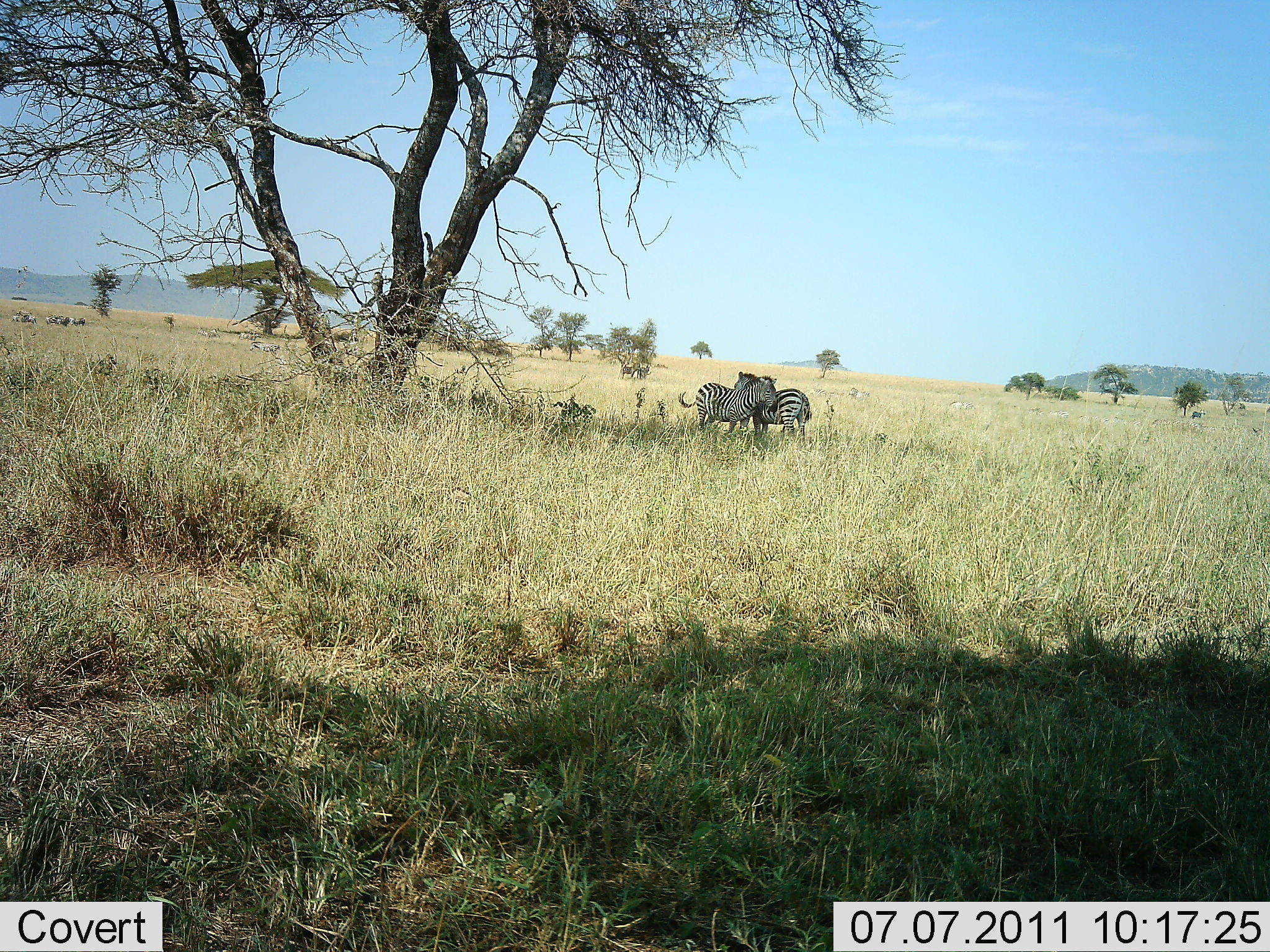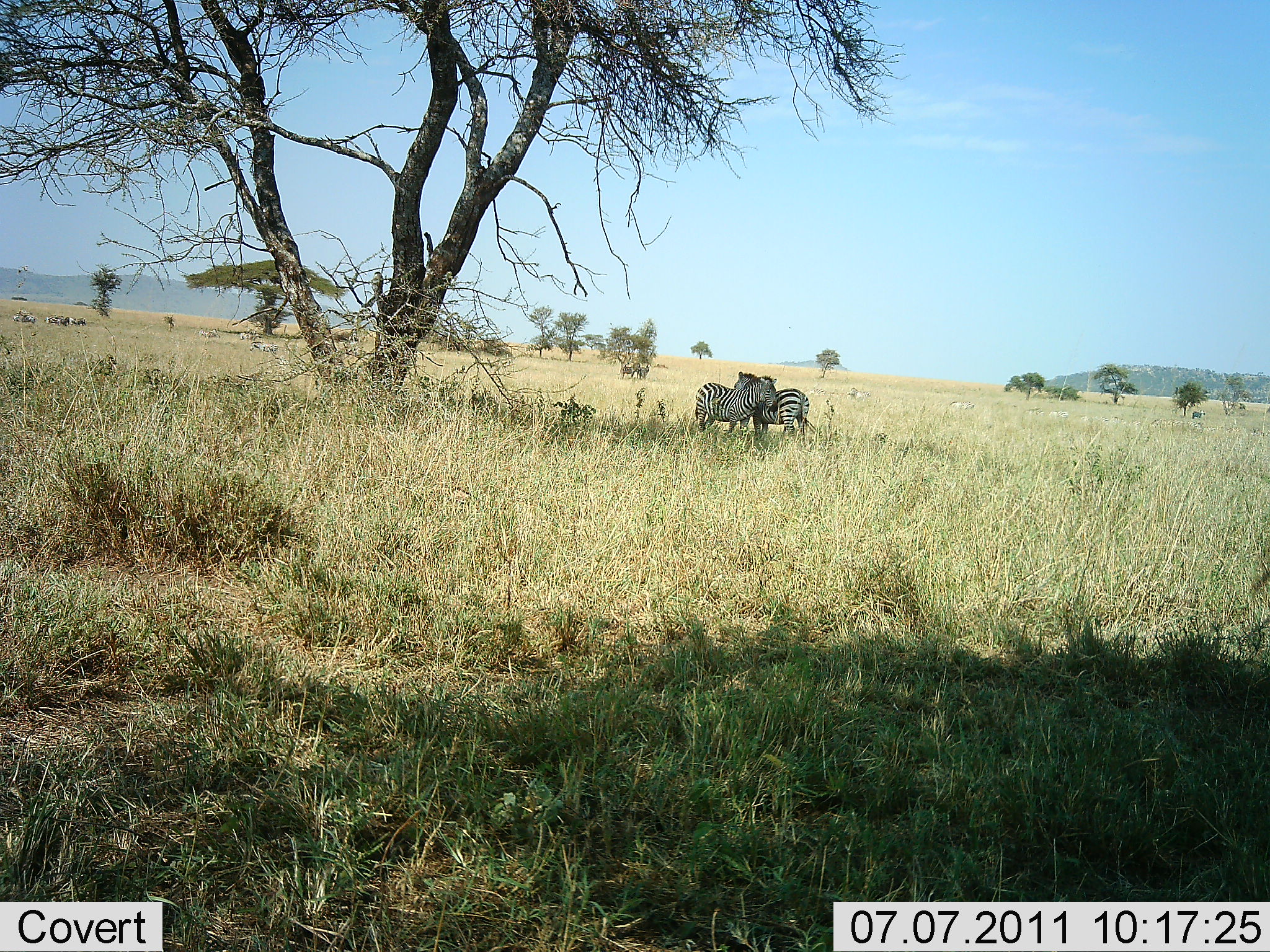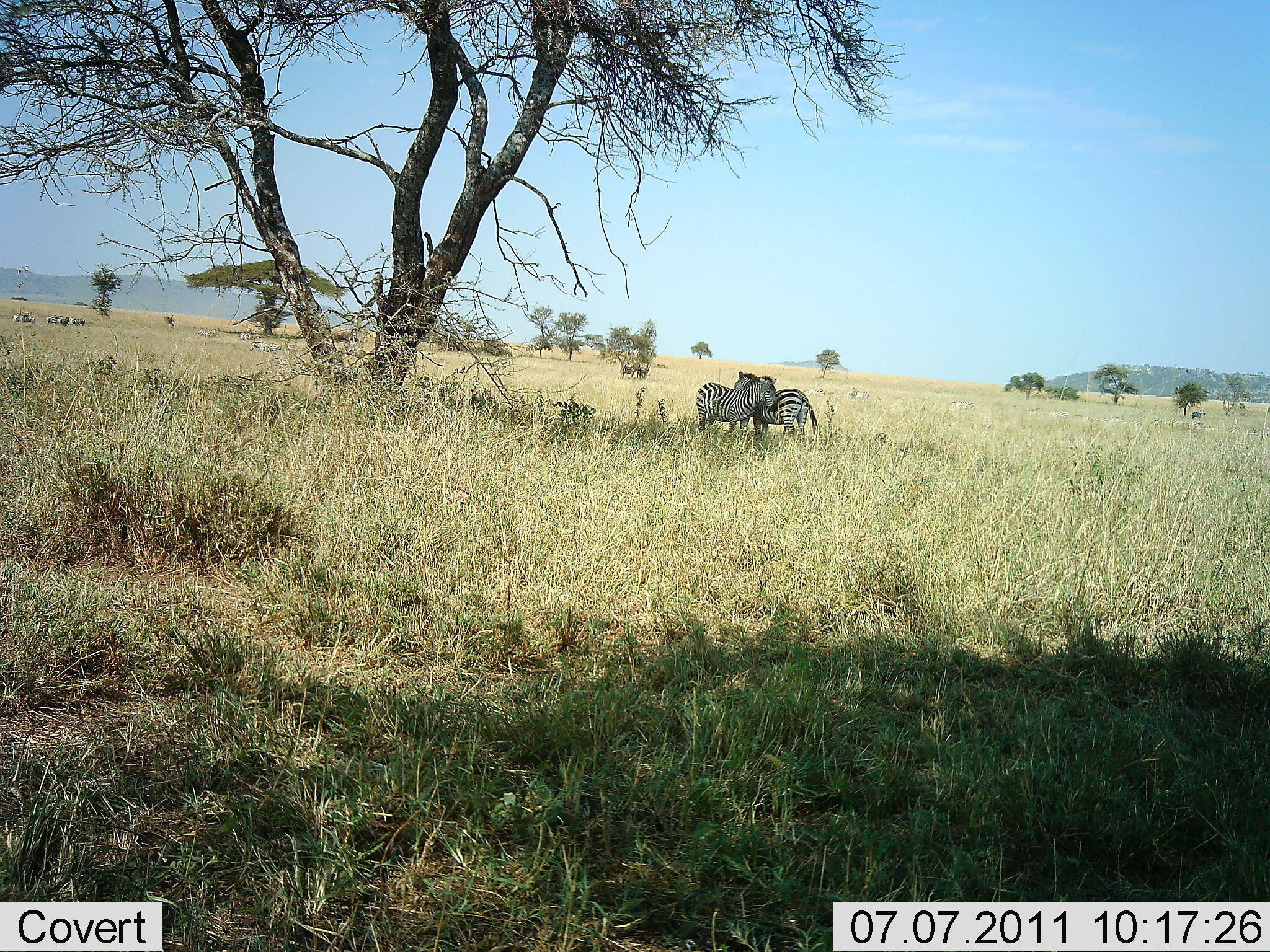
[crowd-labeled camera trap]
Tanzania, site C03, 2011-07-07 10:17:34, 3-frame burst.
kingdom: Animalia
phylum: Chordata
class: Mammalia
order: Perissodactyla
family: Equidae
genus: Equus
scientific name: Equus quagga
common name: plains zebra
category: zebra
Zebra (plains zebra) (Equus quagga), count 2. Behavior (volunteer vote fractions): standing 69%, resting 0%, moving 0%, interacting 69%. Young present (vote fraction): 0%. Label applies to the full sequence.